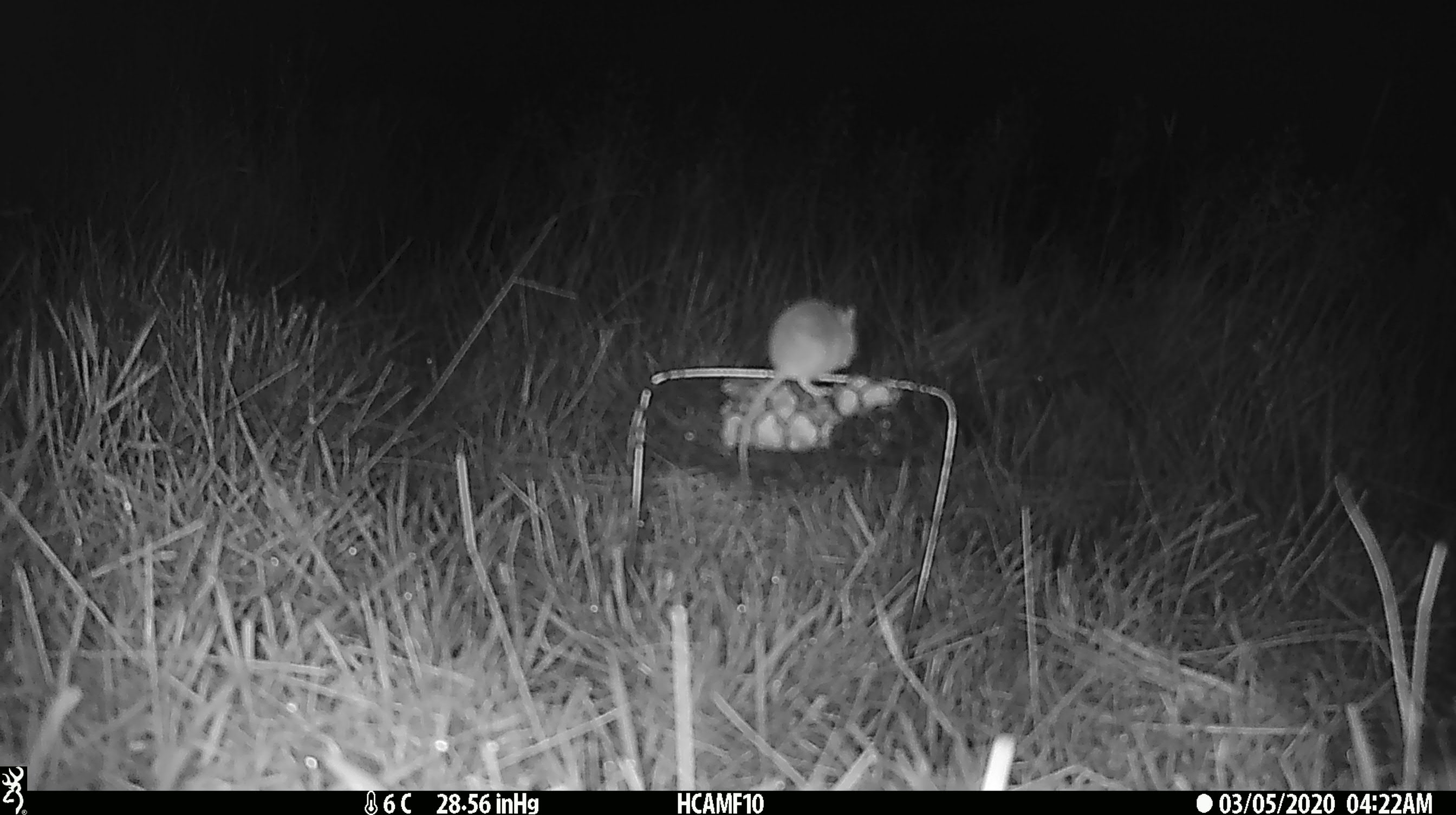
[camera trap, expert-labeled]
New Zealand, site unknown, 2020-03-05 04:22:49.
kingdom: Animalia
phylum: Chordata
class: Mammalia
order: Rodentia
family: Muridae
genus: Mus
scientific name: Mus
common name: mouse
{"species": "mouse (Mus)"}